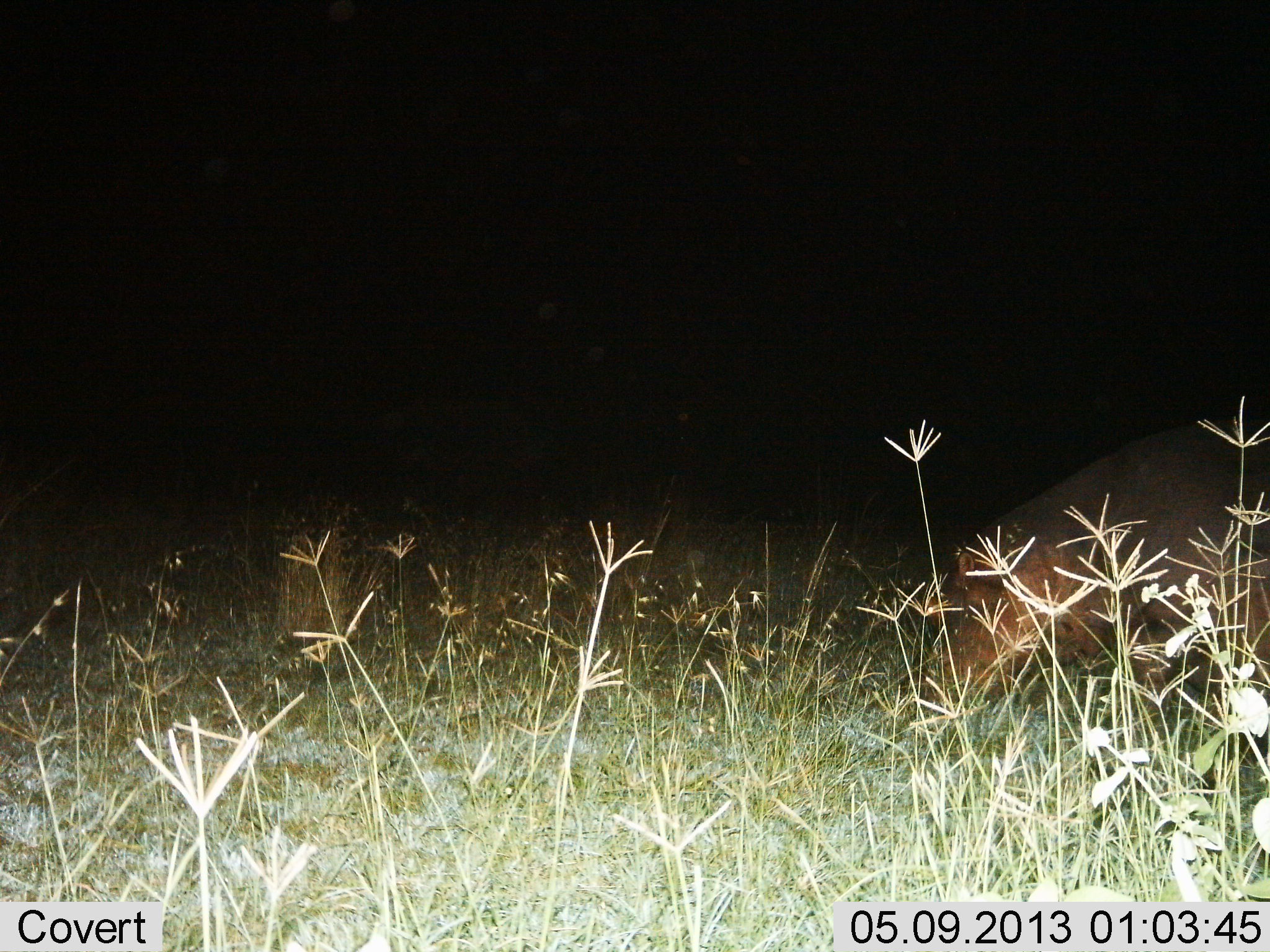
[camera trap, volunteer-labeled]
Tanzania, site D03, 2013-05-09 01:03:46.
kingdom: Animalia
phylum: Chordata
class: Mammalia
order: Artiodactyla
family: Hippopotamidae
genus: Hippopotamus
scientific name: Hippopotamus amphibius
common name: hippopotamus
Hippopotamus (Hippopotamus amphibius), count 1. Behavior (volunteer vote fractions): standing 23%, resting 0%, moving 38%, interacting 0%. Young present (vote fraction): 0%. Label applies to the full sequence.